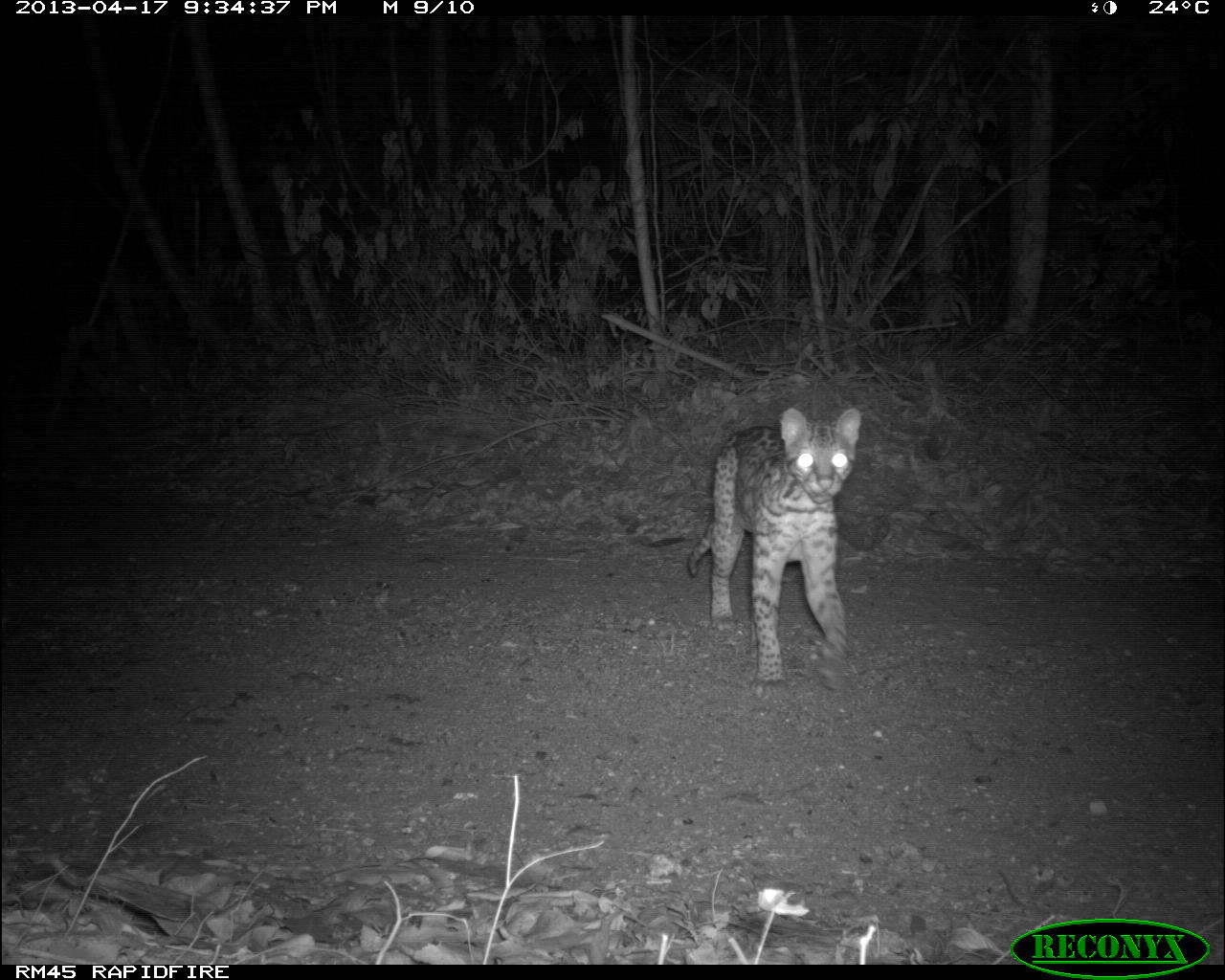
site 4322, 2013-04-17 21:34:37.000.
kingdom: Animalia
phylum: Chordata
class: Mammalia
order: Carnivora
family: Felidae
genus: Leopardus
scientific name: Leopardus pardalis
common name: ocelot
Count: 1.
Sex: male.